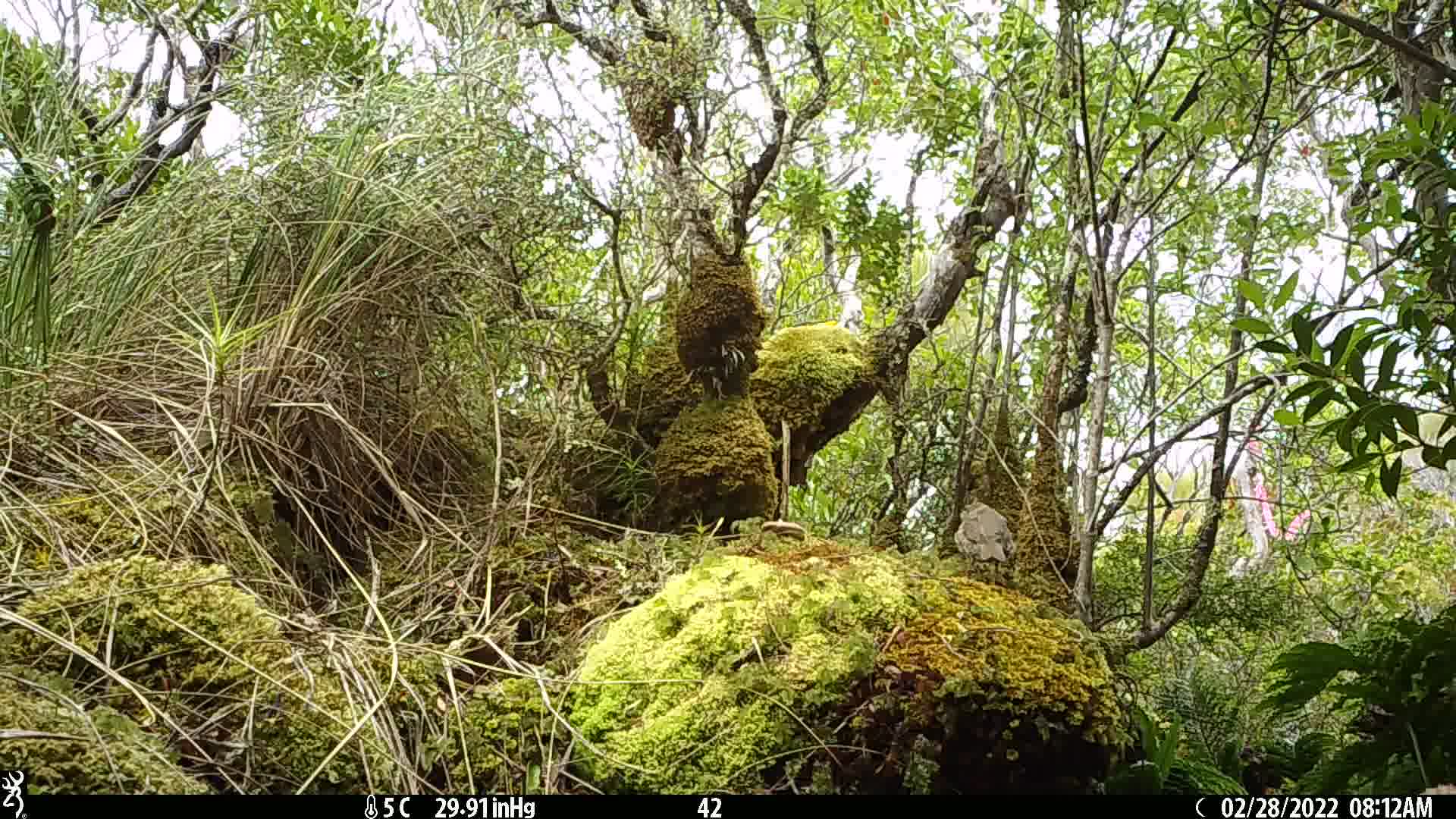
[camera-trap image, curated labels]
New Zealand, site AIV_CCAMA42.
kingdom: Animalia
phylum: Chordata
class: Aves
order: Passeriformes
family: Turdidae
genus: Turdus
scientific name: Turdus philomelos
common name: song thrush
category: thrush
Thrush (song thrush) (Turdus philomelos).